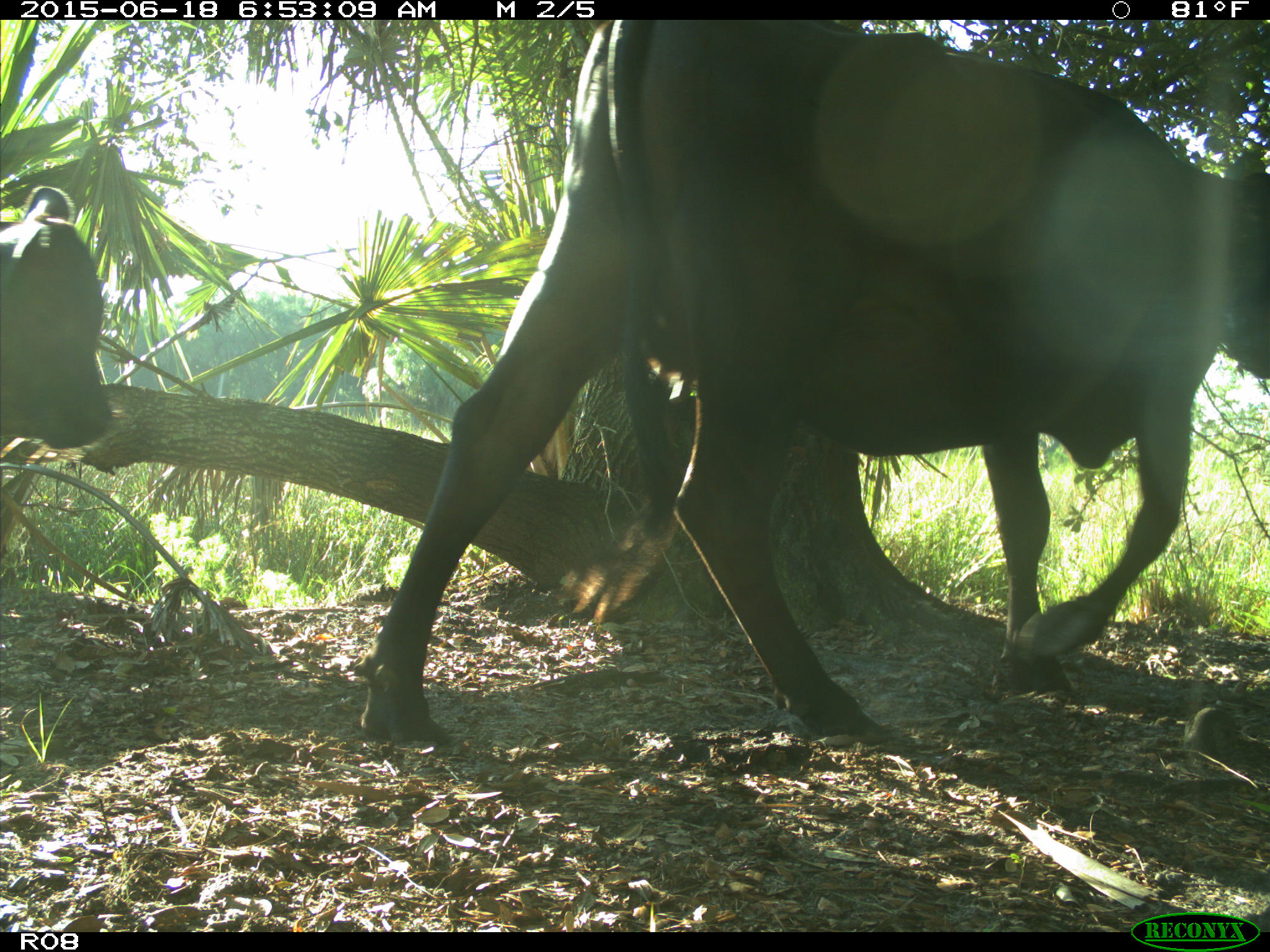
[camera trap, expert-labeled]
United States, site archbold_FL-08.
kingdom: Animalia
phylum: Chordata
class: Mammalia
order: Artiodactyla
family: Bovidae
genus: Bos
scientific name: Bos taurus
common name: domestic cow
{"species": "Bos taurus (domestic cow)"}